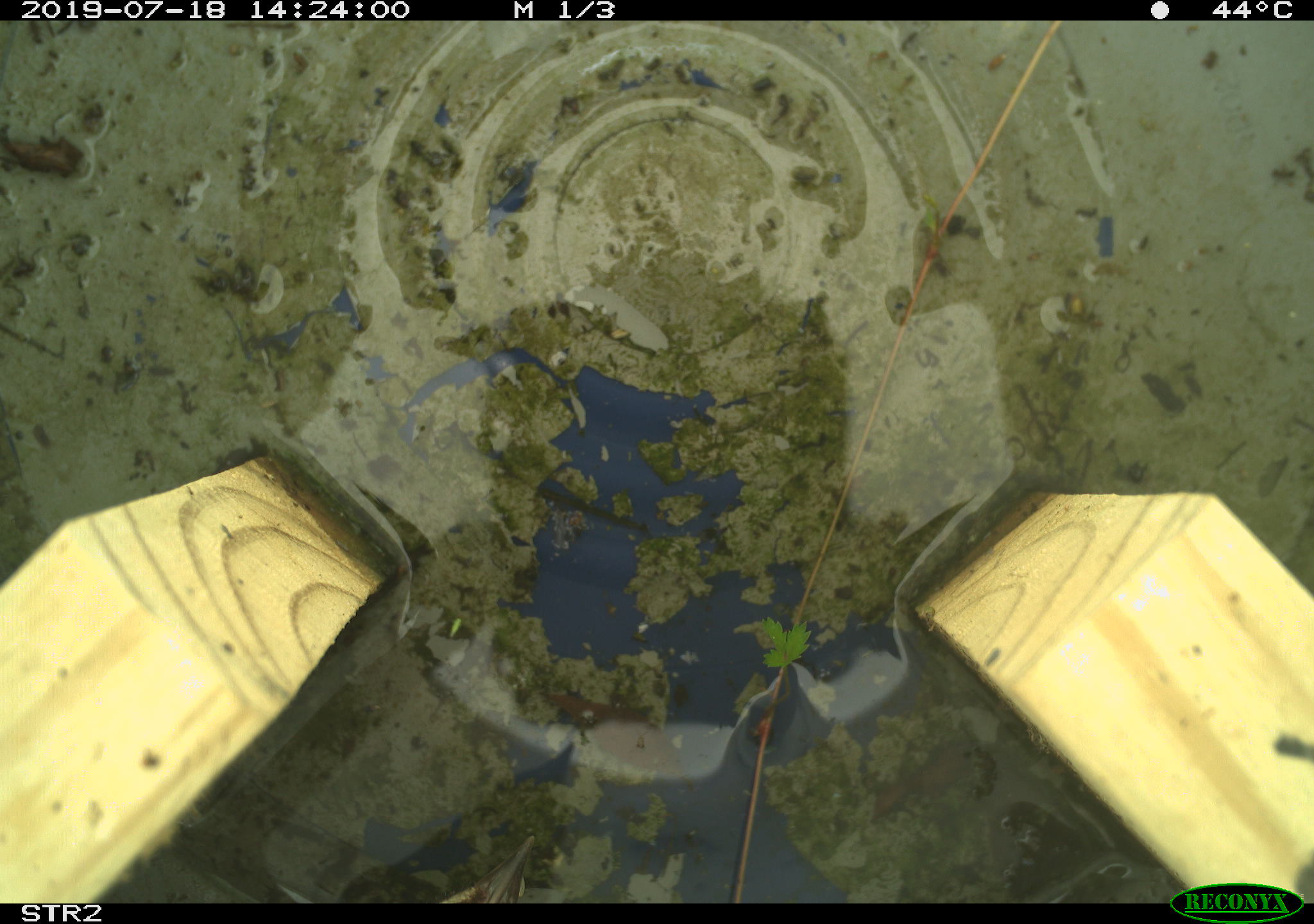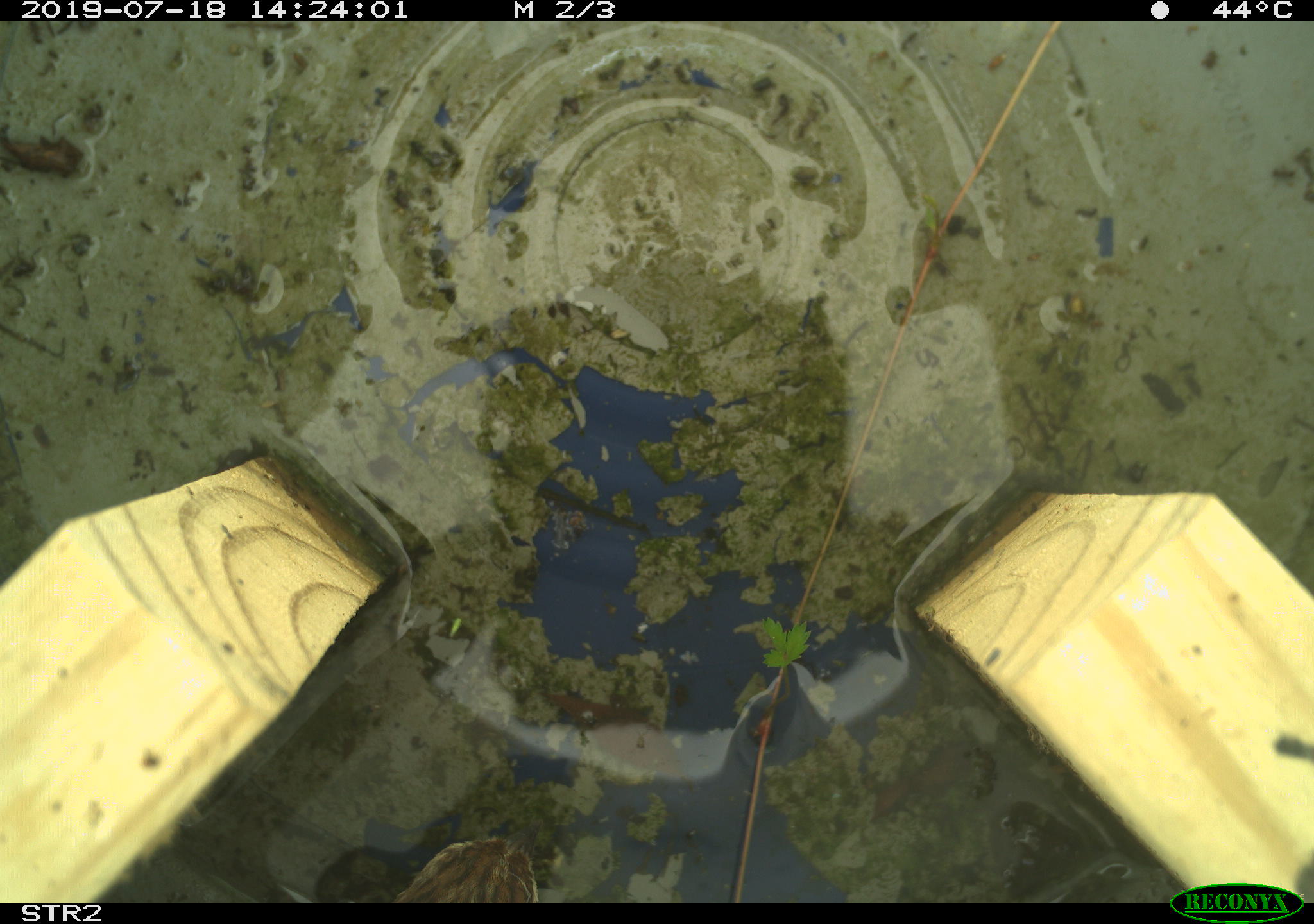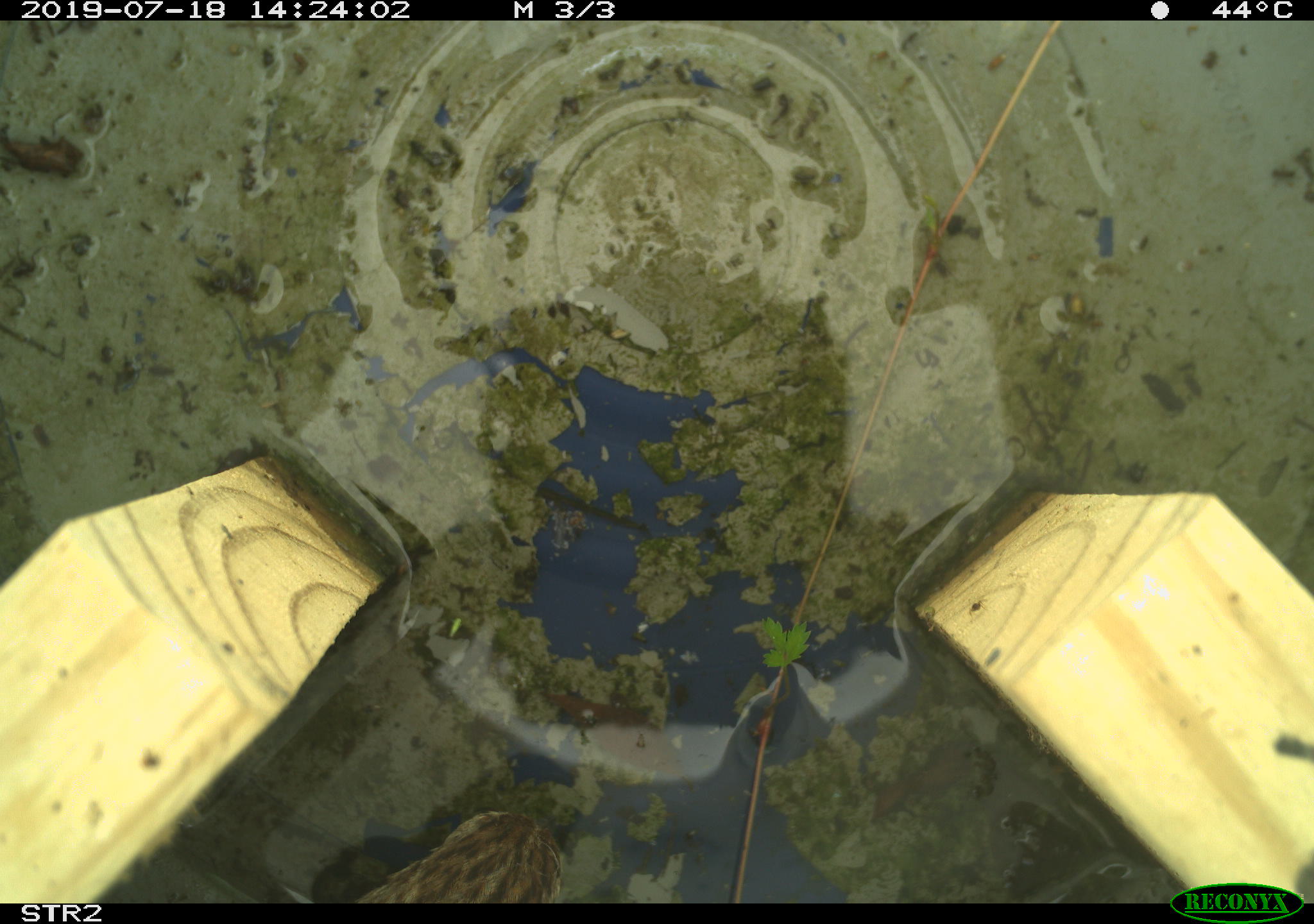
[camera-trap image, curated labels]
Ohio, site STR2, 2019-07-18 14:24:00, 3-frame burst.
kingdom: Animalia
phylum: Chordata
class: Aves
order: Passeriformes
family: Passerellidae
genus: Melospiza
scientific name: Melospiza melodia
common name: song sparrow